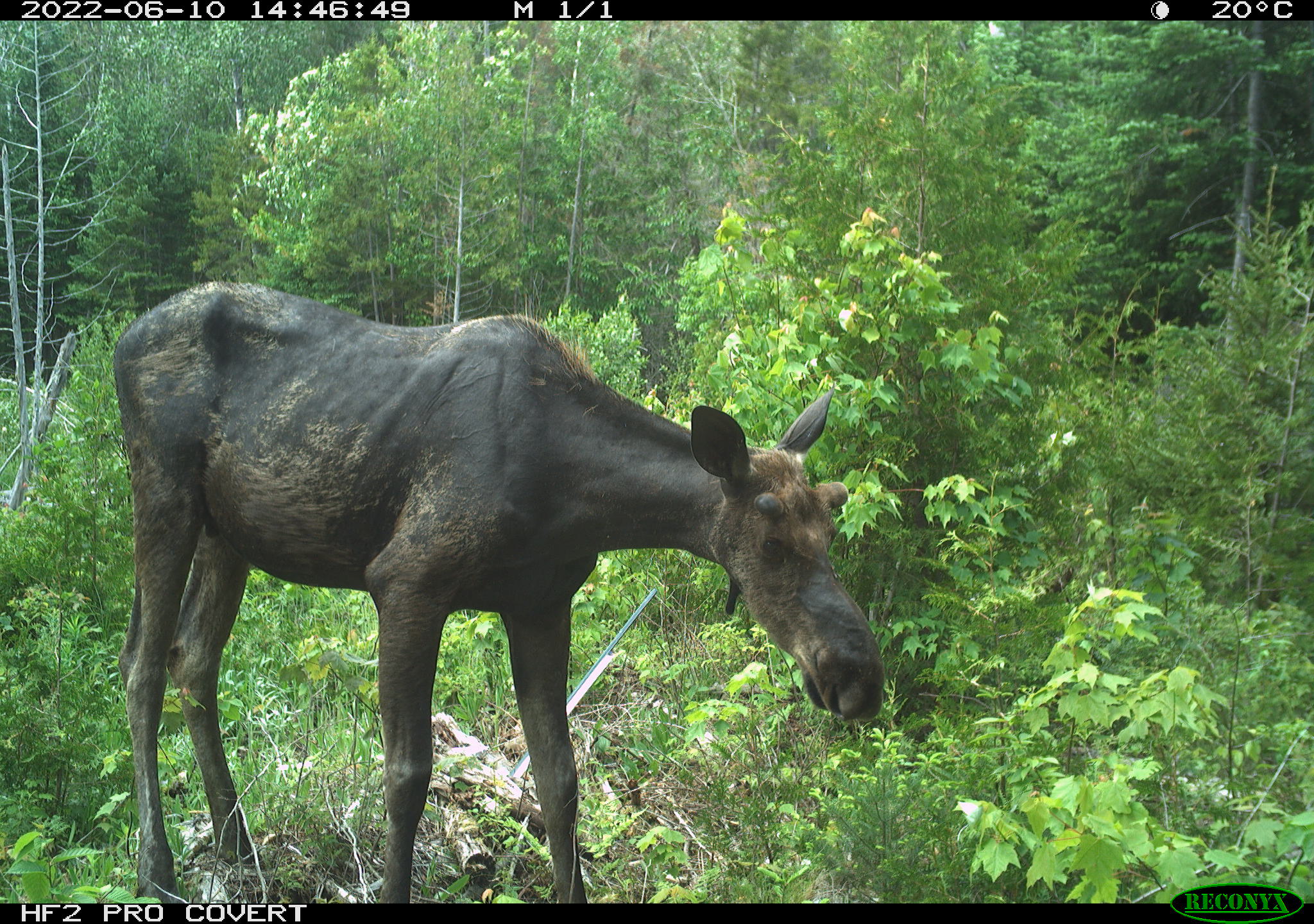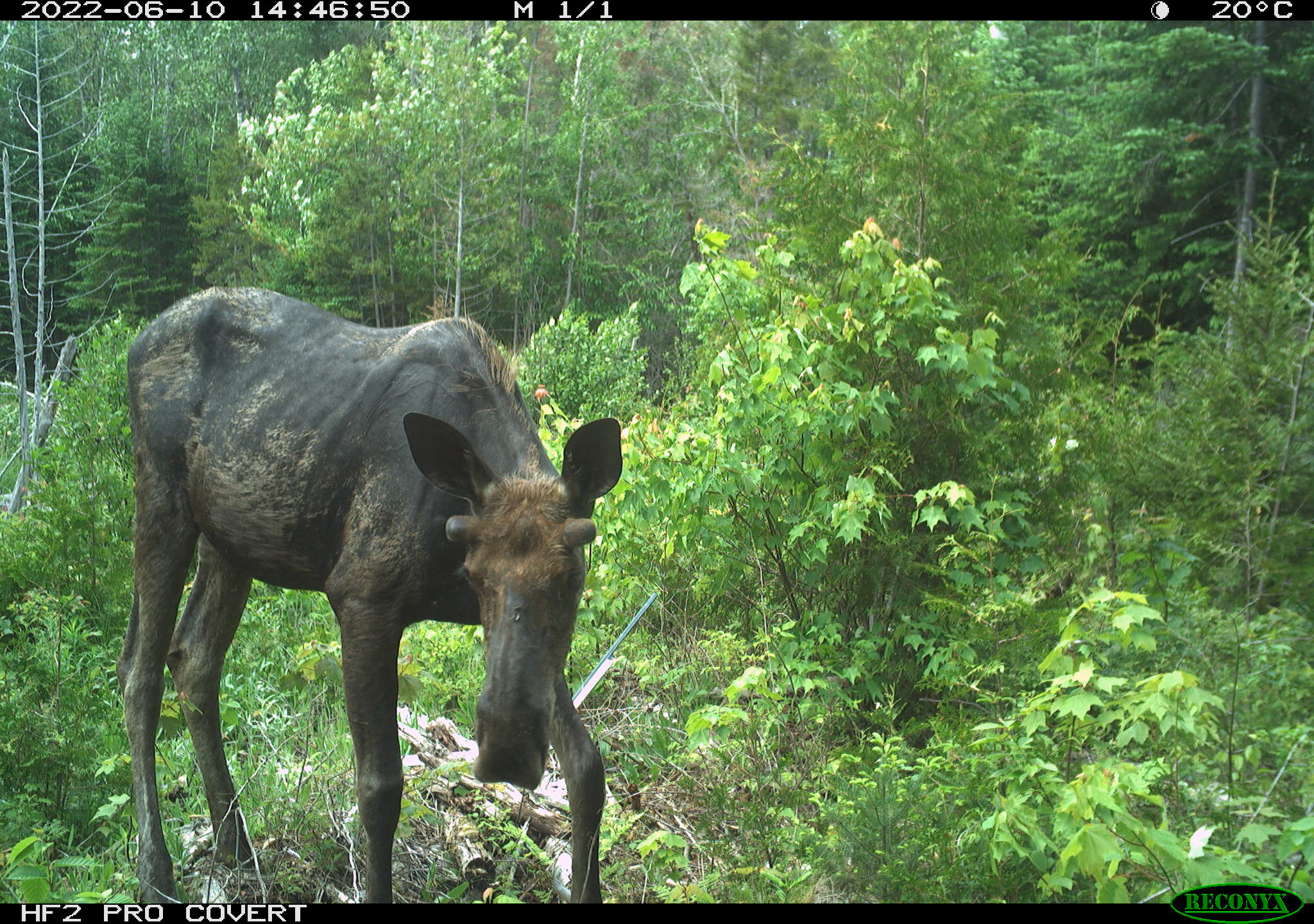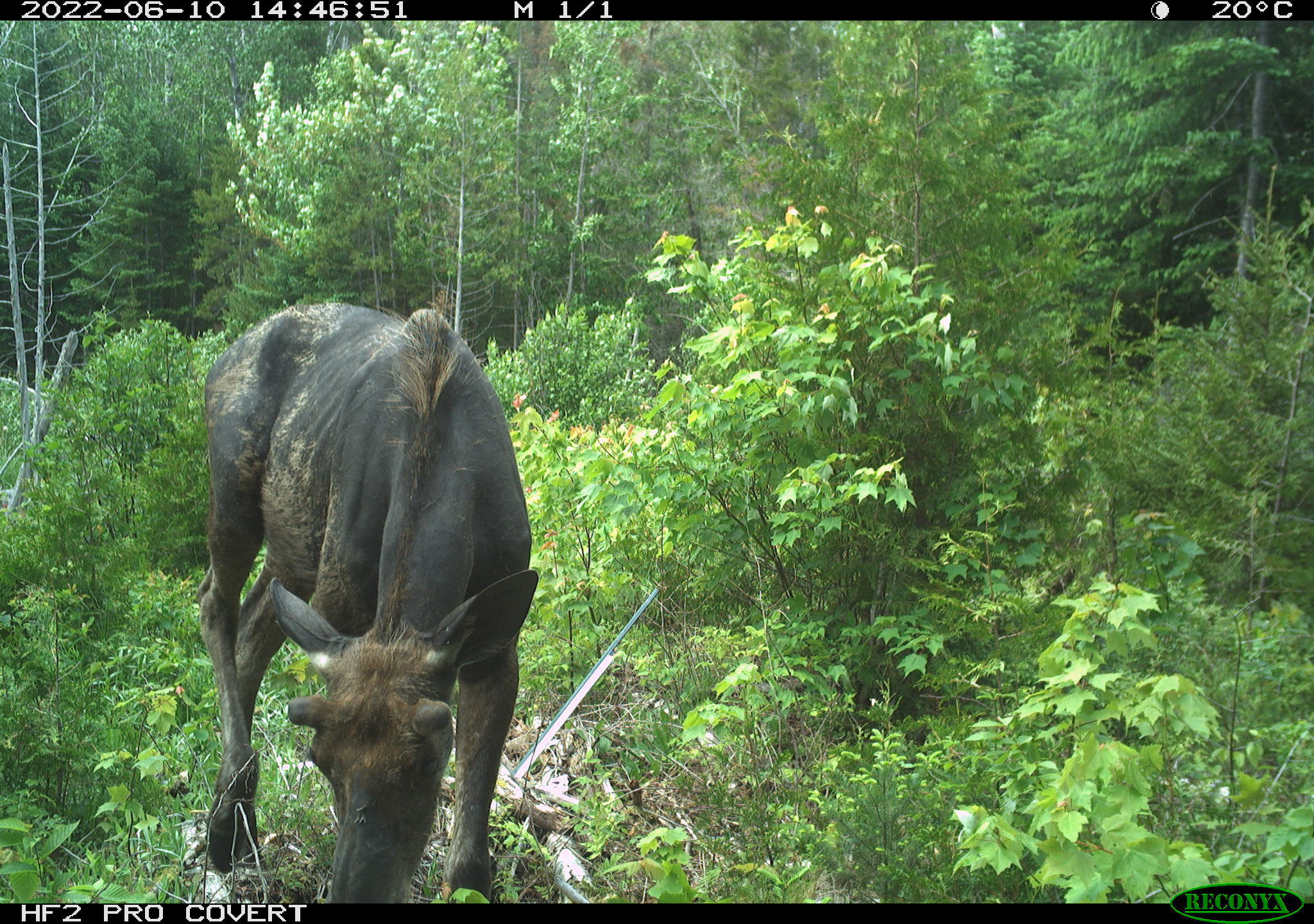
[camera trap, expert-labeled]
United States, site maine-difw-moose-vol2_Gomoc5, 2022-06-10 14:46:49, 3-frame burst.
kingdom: Animalia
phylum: Chordata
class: Mammalia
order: Artiodactyla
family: Cervidae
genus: Alces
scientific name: Alces alces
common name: moose